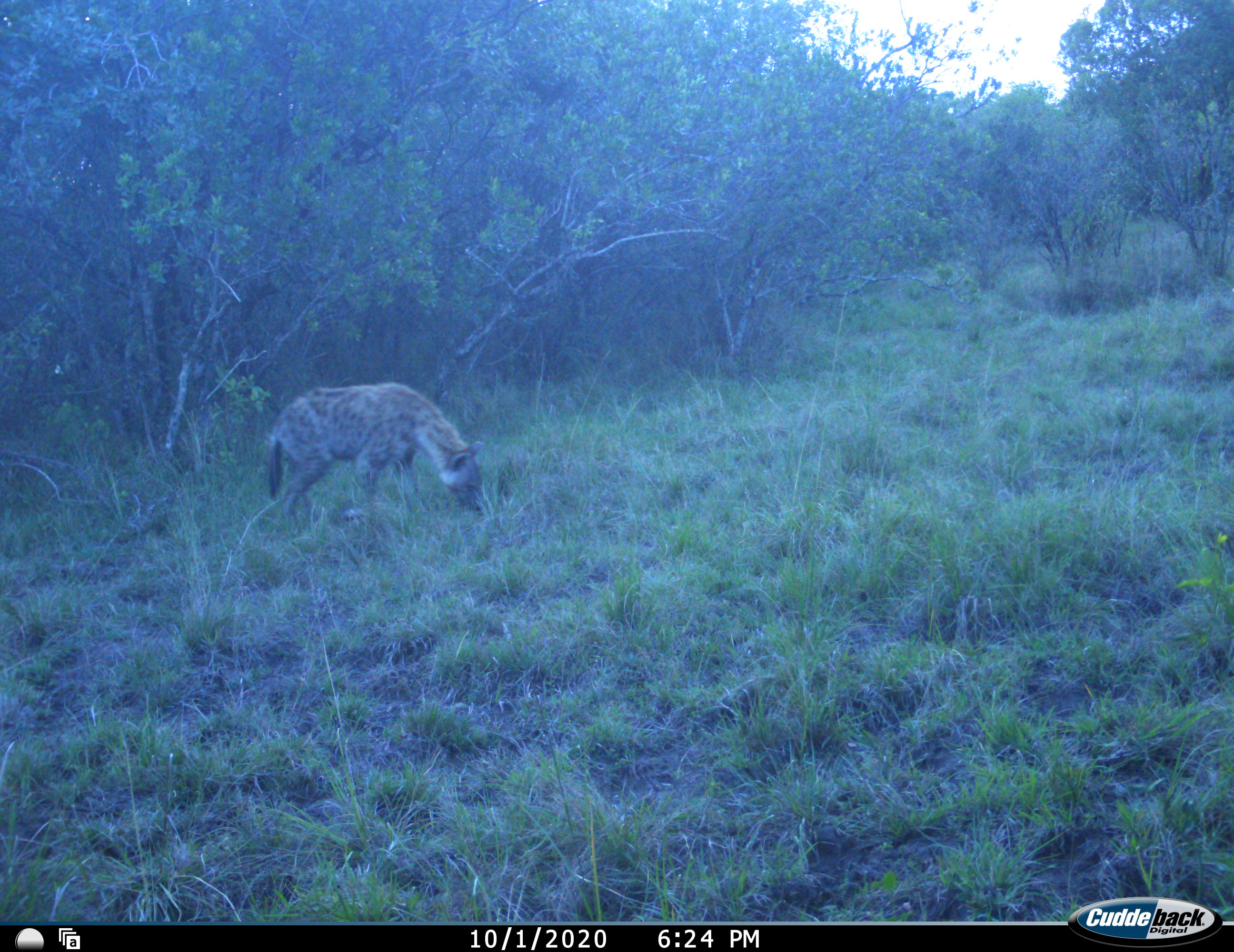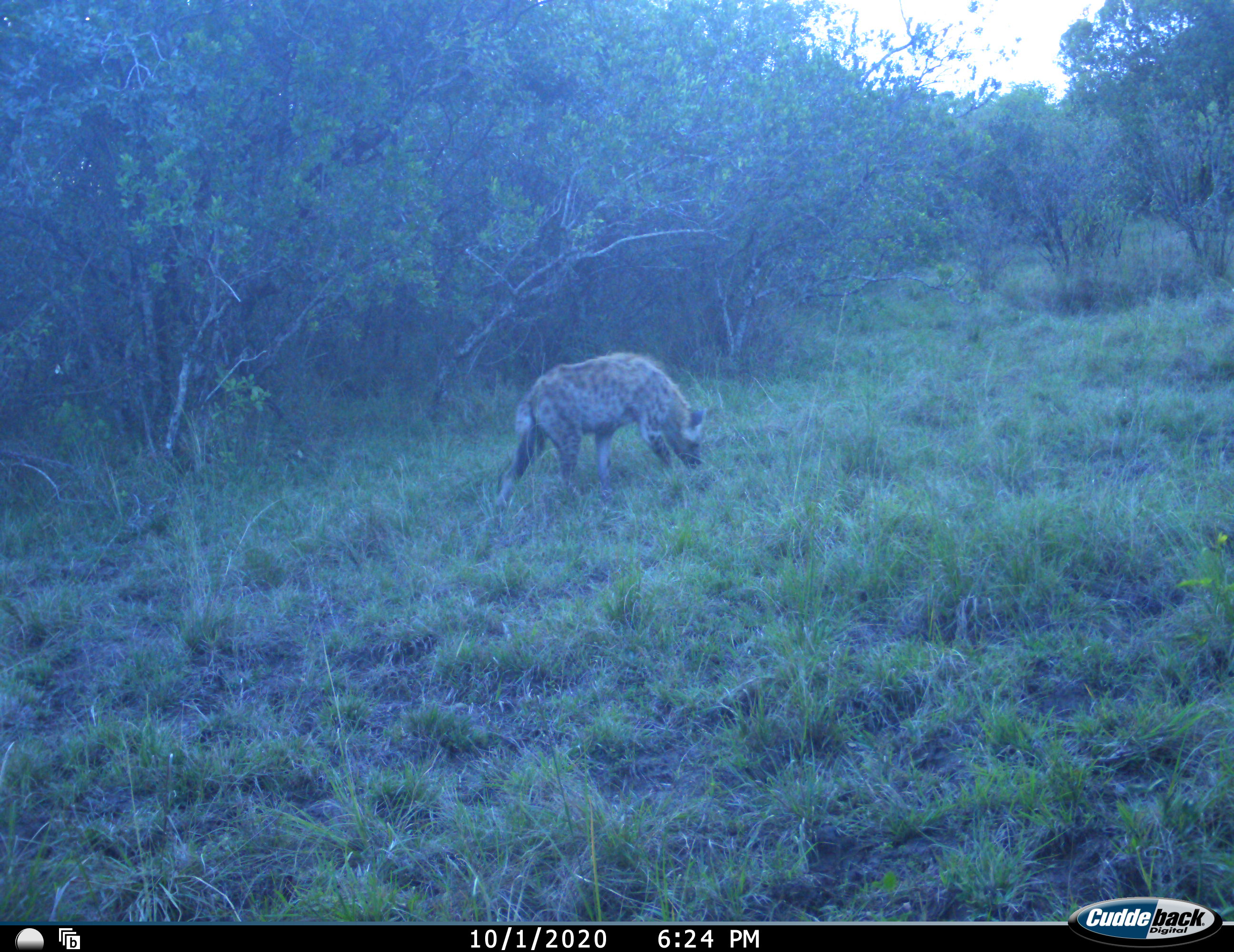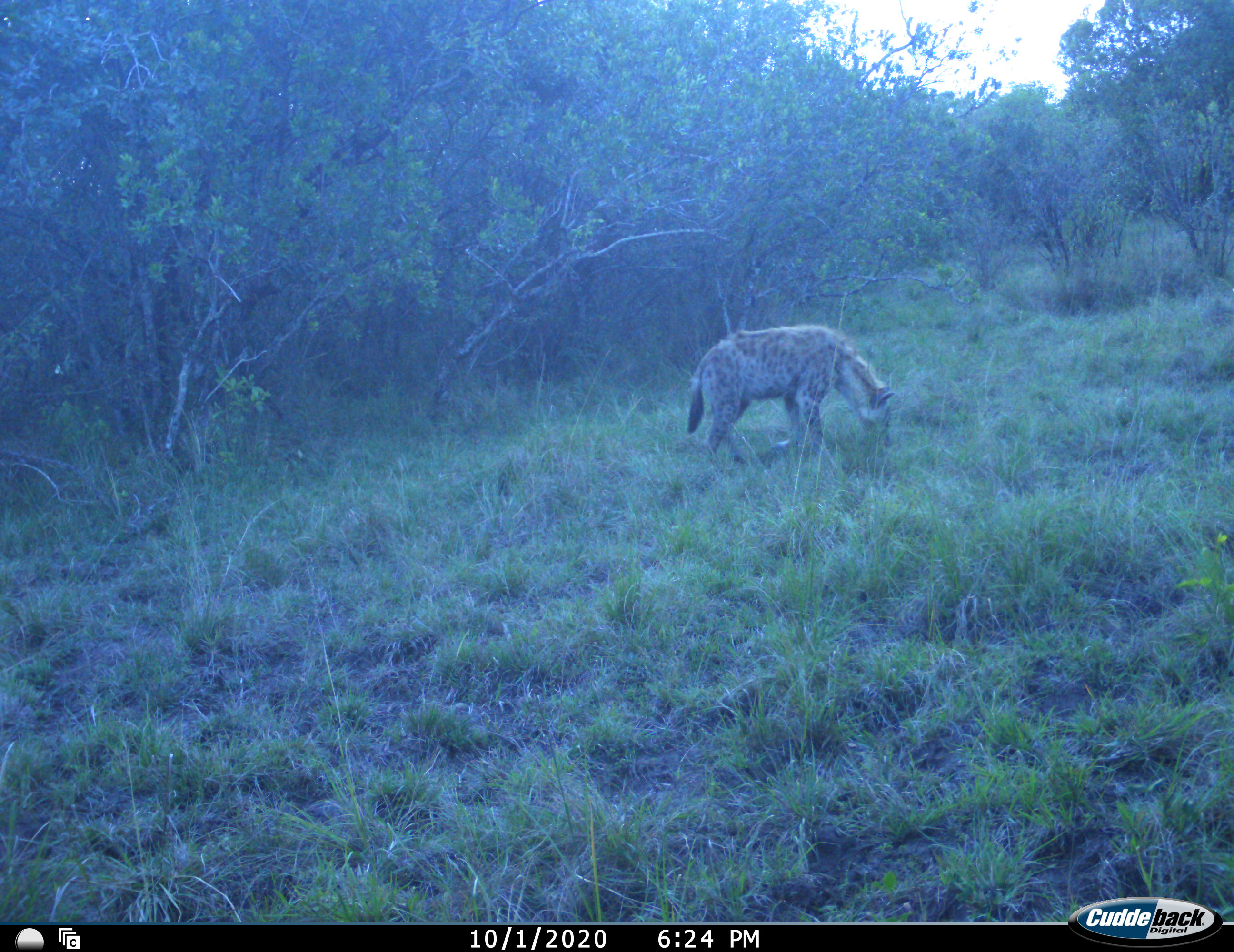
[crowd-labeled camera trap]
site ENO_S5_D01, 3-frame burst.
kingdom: Animalia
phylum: Chordata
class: Mammalia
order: Carnivora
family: Hyaenidae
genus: Crocuta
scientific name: Crocuta crocuta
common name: spotted hyena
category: hyenaspotted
Hyenaspotted (spotted hyena) (Crocuta crocuta), count 1. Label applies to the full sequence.